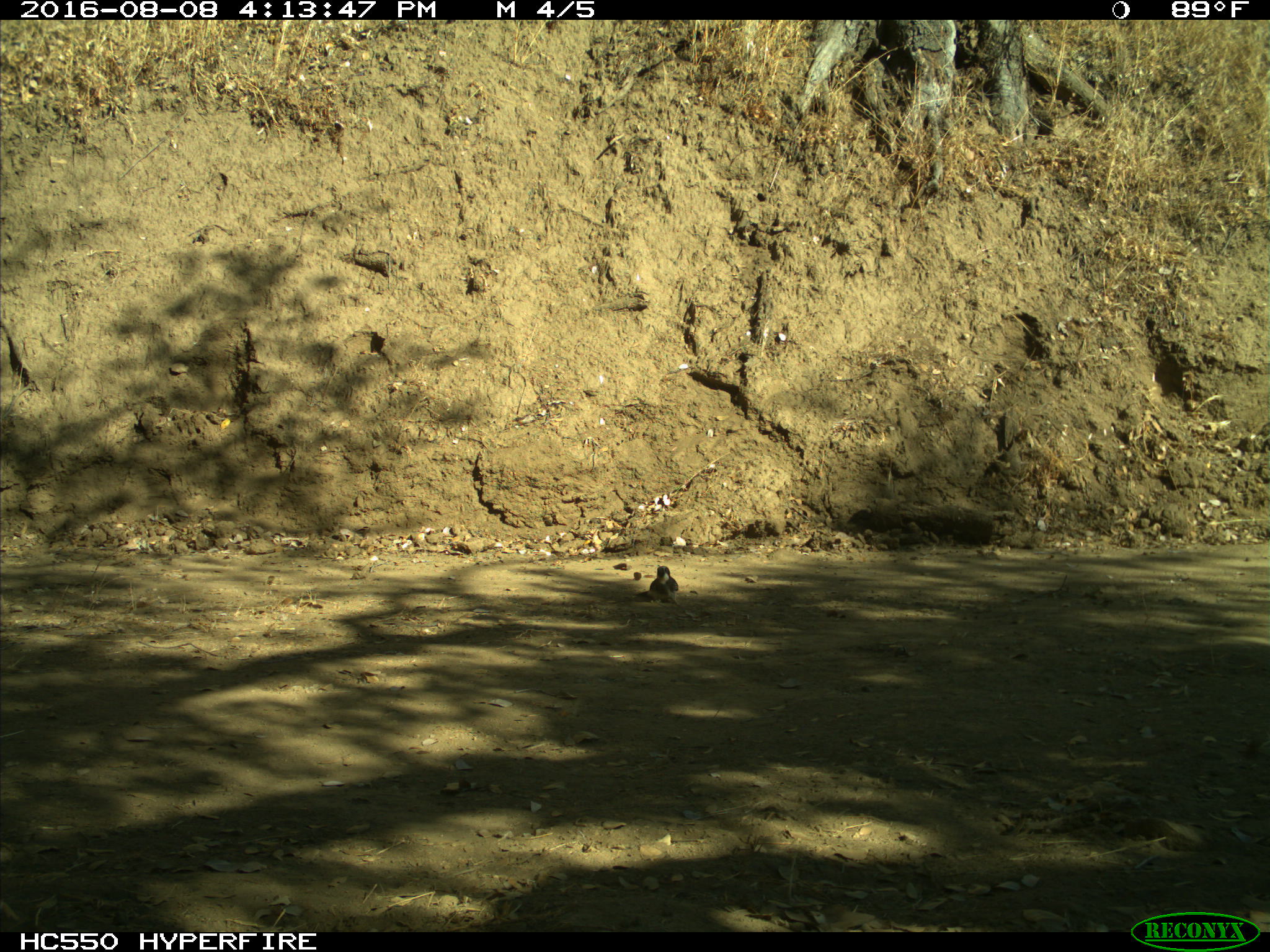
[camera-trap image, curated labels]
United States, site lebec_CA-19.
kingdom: Animalia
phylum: Chordata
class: Aves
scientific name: Aves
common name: birds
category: unidentified bird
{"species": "unidentified bird (birds) (Aves)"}